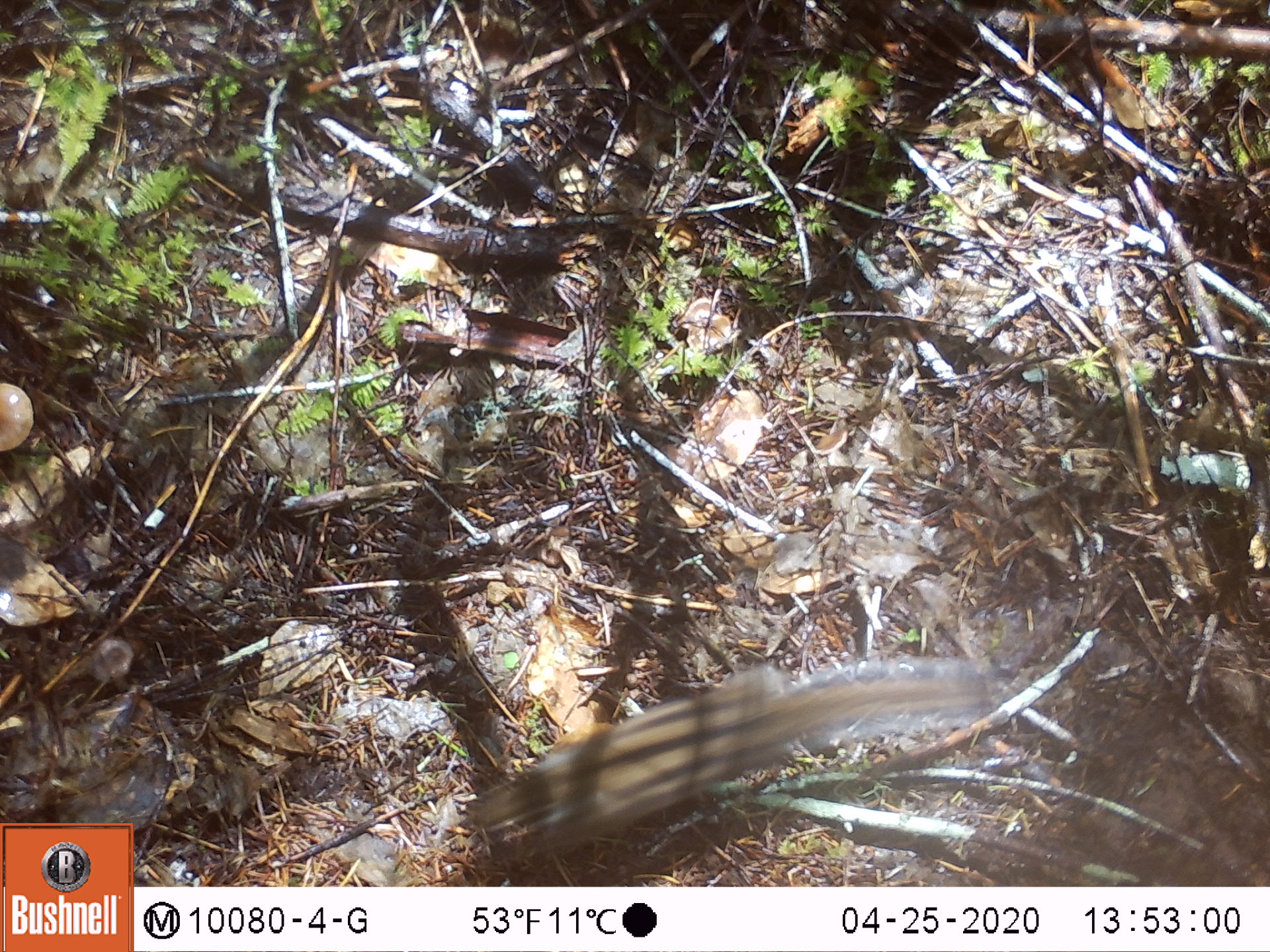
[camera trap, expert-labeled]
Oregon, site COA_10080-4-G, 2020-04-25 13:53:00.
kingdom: Animalia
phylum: Chordata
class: Mammalia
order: Rodentia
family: Sciuridae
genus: Neotamias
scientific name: Neotamias townsendii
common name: townsend's chipmunk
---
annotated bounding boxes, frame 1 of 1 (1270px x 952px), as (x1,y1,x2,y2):
townsend's chipmunk: (452,640,1010,880)